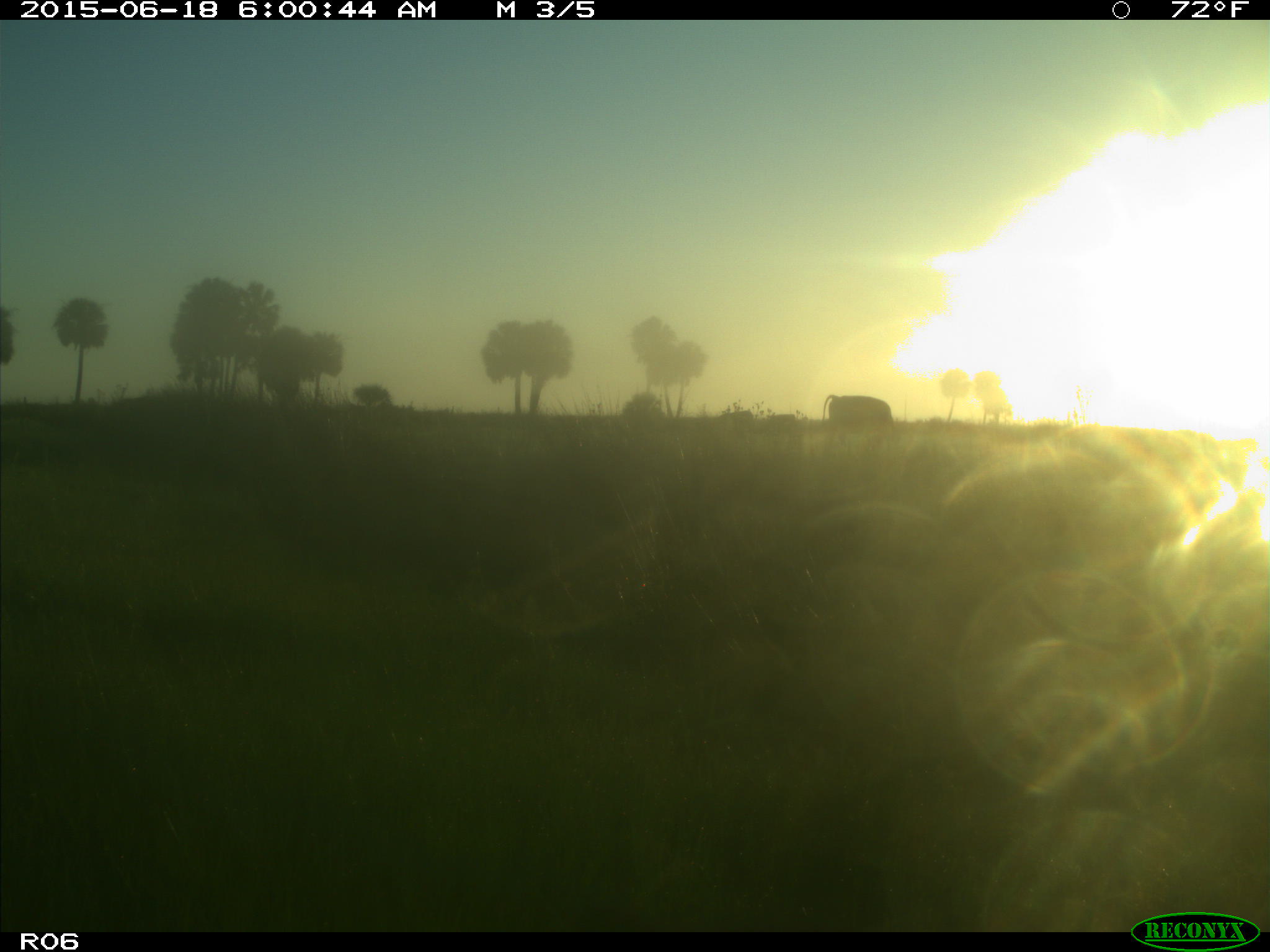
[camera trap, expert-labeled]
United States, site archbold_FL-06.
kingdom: Animalia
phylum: Chordata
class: Mammalia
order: Artiodactyla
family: Bovidae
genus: Bos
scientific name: Bos taurus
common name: domestic cow